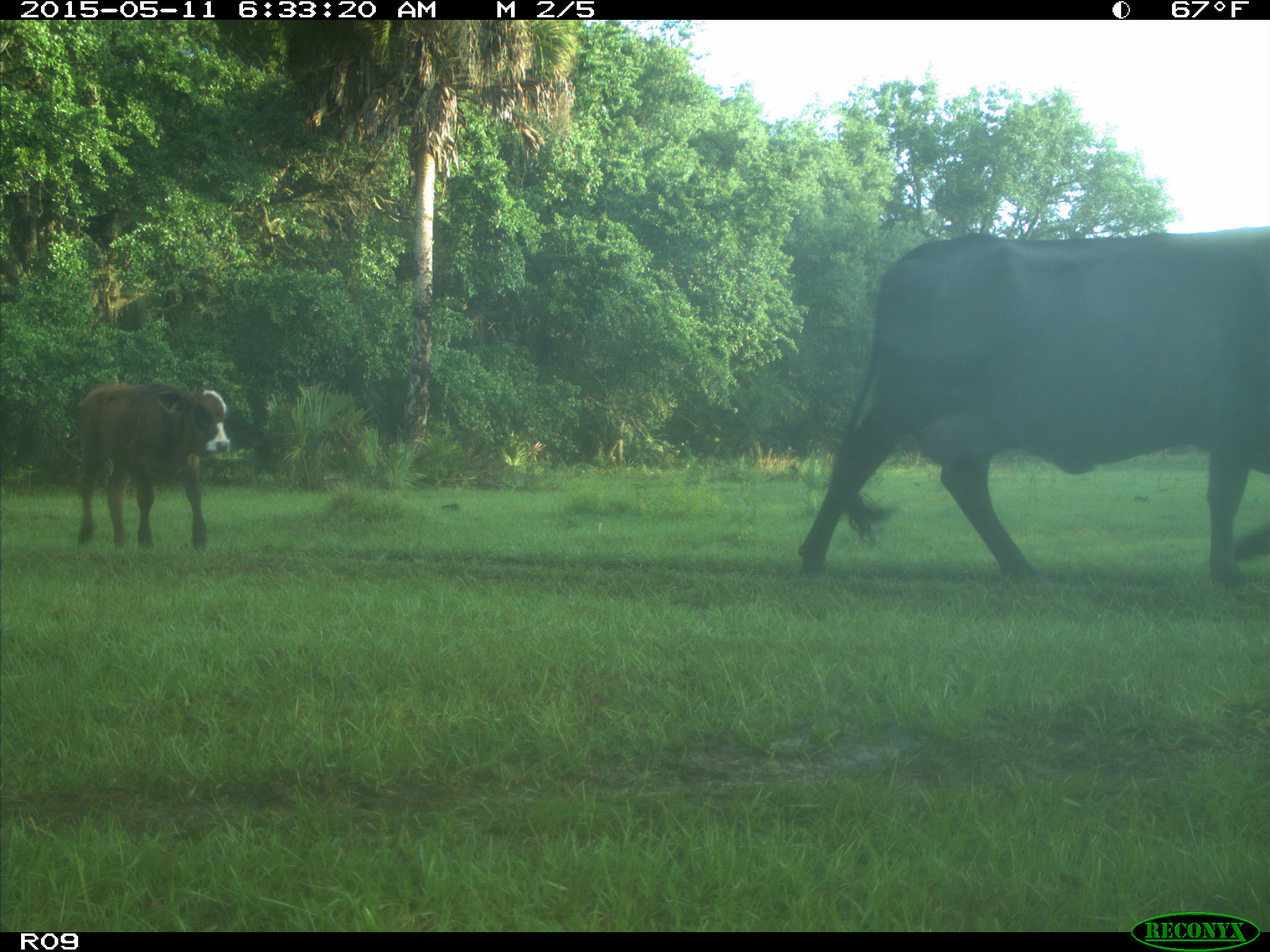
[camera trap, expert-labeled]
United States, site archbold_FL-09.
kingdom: Animalia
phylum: Chordata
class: Mammalia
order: Artiodactyla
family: Bovidae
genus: Bos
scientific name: Bos taurus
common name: domestic cow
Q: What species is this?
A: Bos taurus (domestic cow).